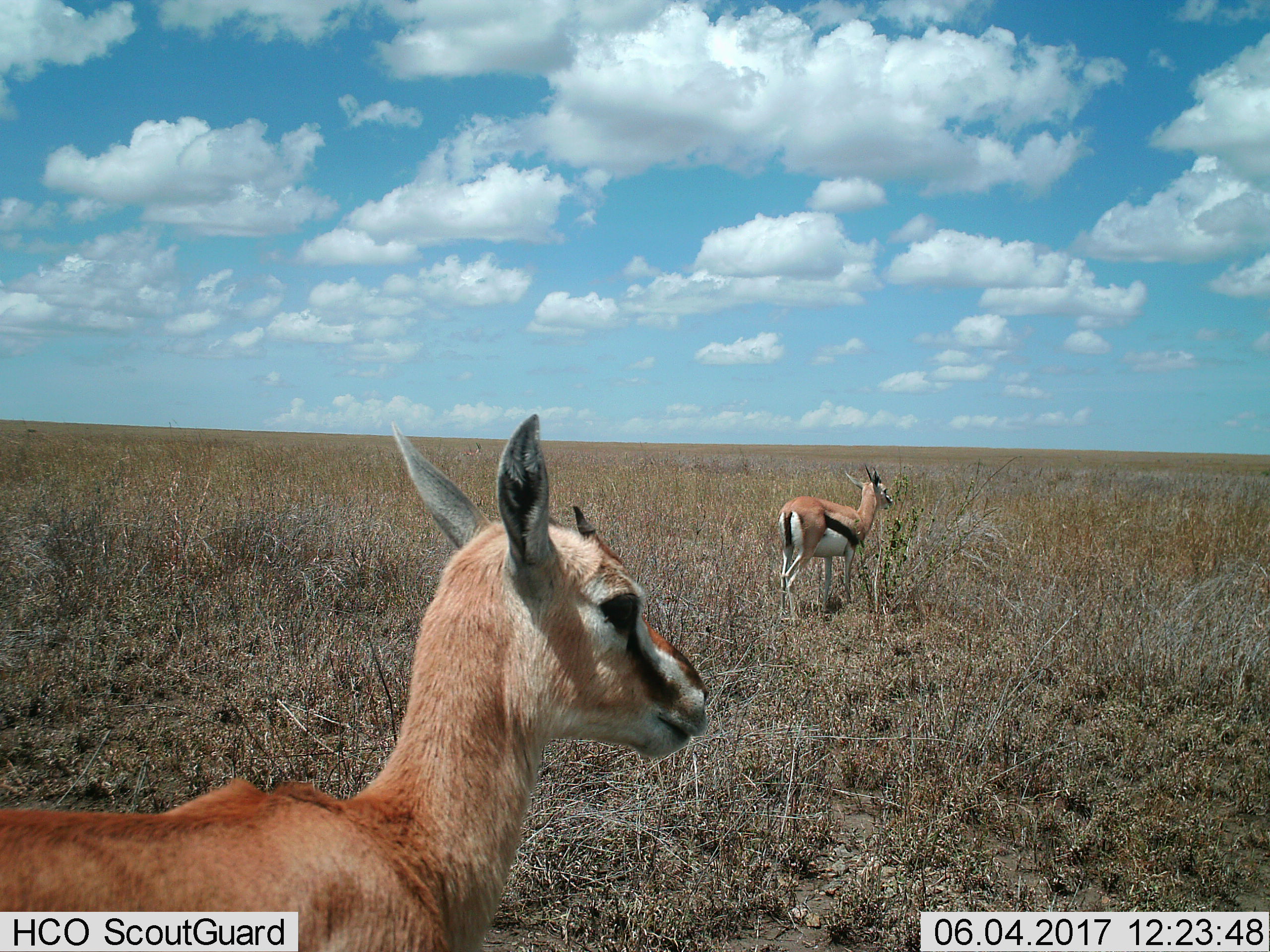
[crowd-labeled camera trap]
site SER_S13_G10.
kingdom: Animalia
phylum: Chordata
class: Mammalia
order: Artiodactyla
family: Bovidae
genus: Eudorcas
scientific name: Eudorcas thomsonii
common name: thomson's gazelle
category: gazellethomsons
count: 2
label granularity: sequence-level